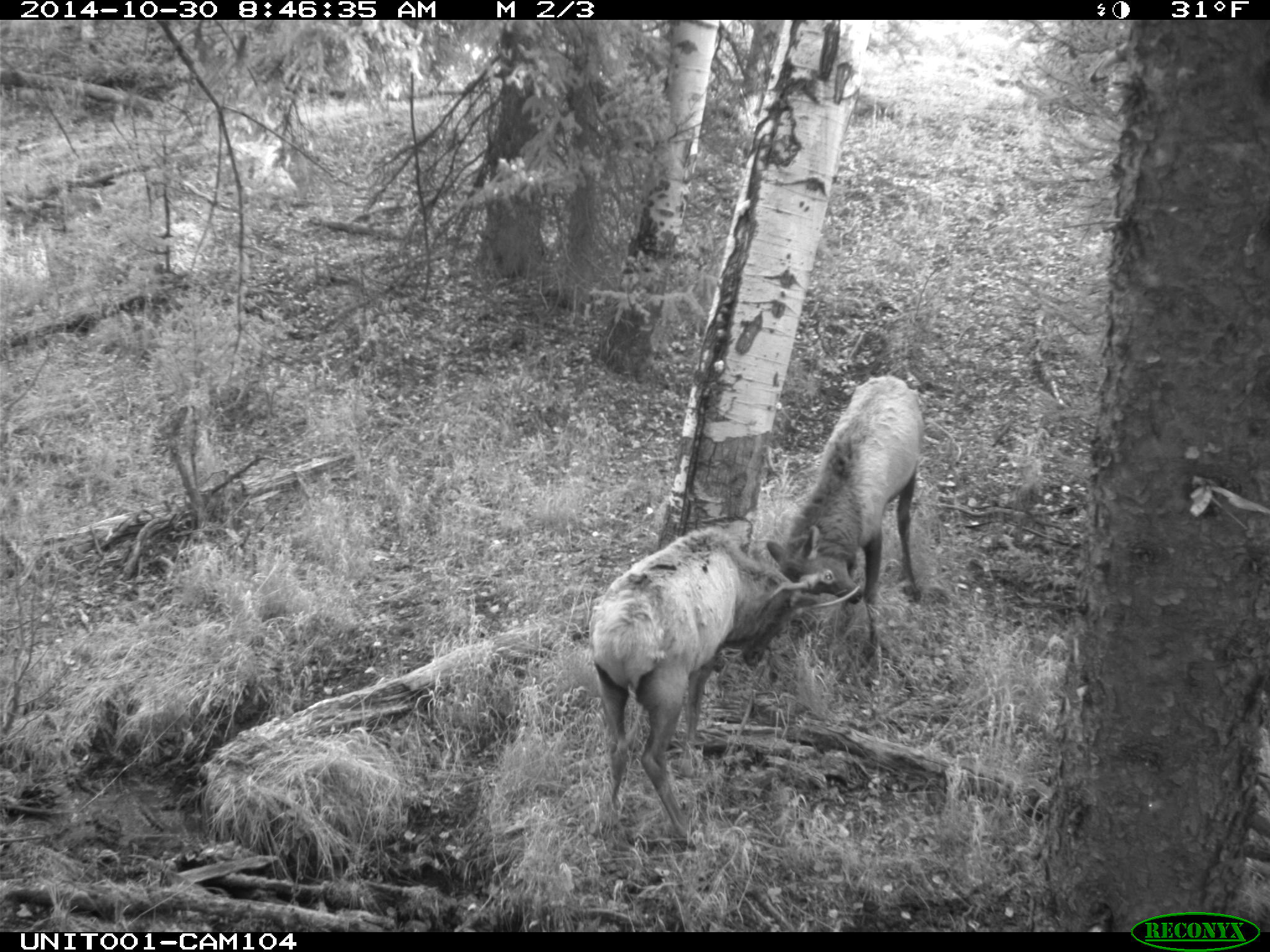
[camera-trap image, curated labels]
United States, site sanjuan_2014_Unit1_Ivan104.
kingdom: Animalia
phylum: Chordata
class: Mammalia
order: Artiodactyla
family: Cervidae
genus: Cervus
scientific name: Cervus elaphus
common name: red deer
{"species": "Cervus elaphus (red deer)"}